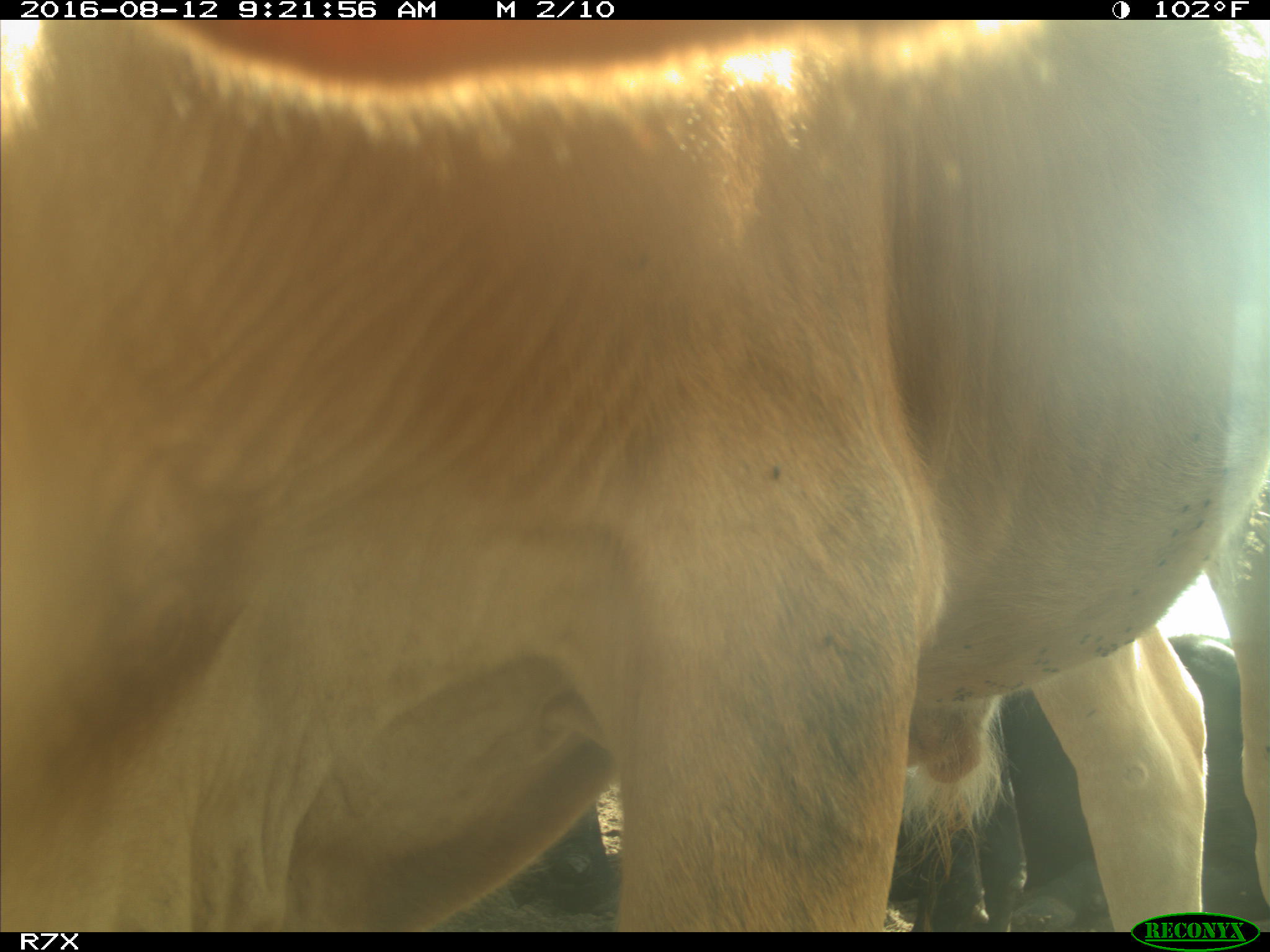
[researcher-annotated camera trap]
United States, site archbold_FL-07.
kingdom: Animalia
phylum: Chordata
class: Mammalia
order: Artiodactyla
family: Bovidae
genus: Bos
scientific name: Bos taurus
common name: domestic cow